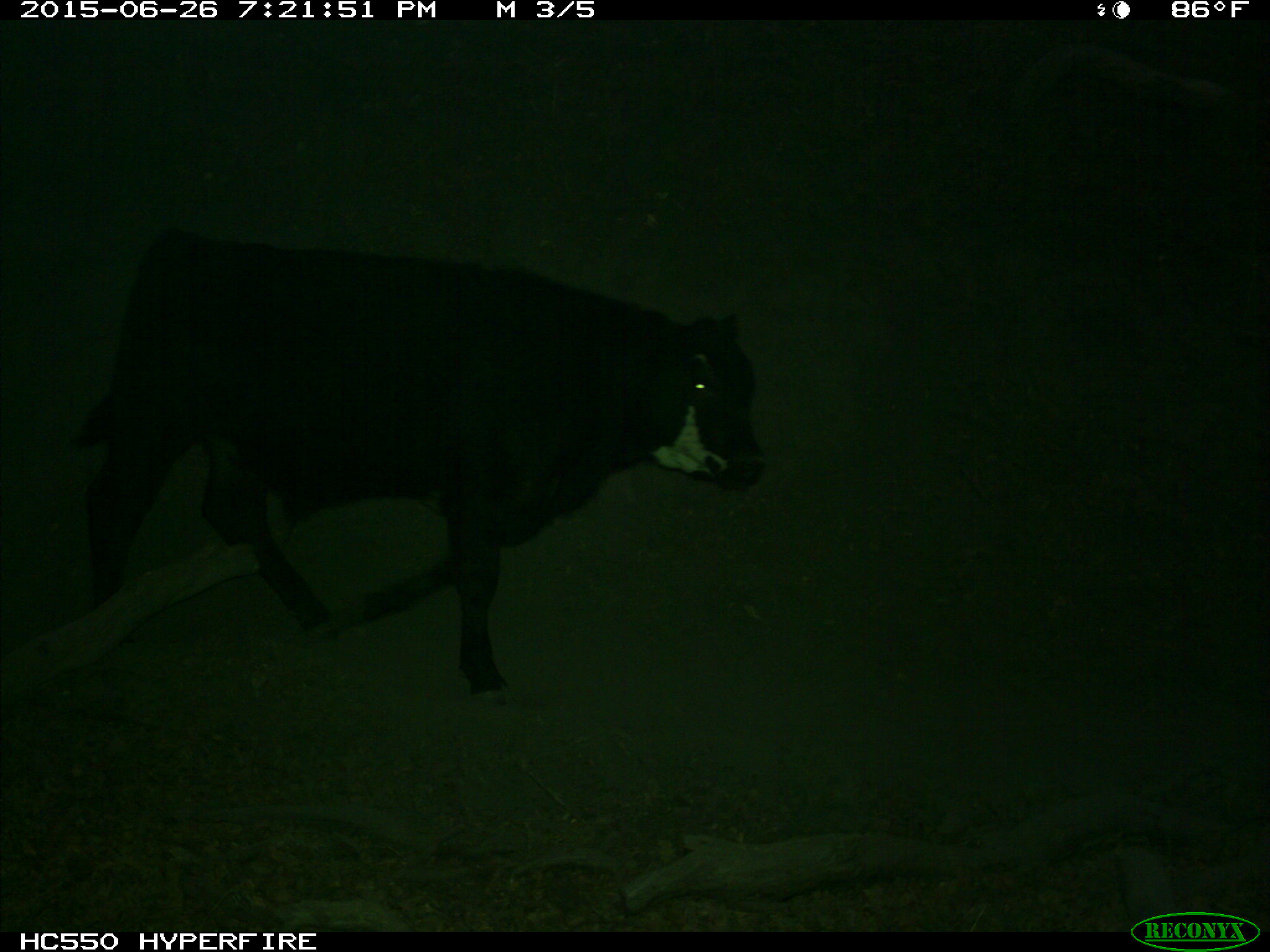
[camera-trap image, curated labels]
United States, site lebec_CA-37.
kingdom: Animalia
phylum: Chordata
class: Mammalia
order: Artiodactyla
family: Bovidae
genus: Bos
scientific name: Bos taurus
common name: domestic cow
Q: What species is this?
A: Bos taurus (domestic cow).